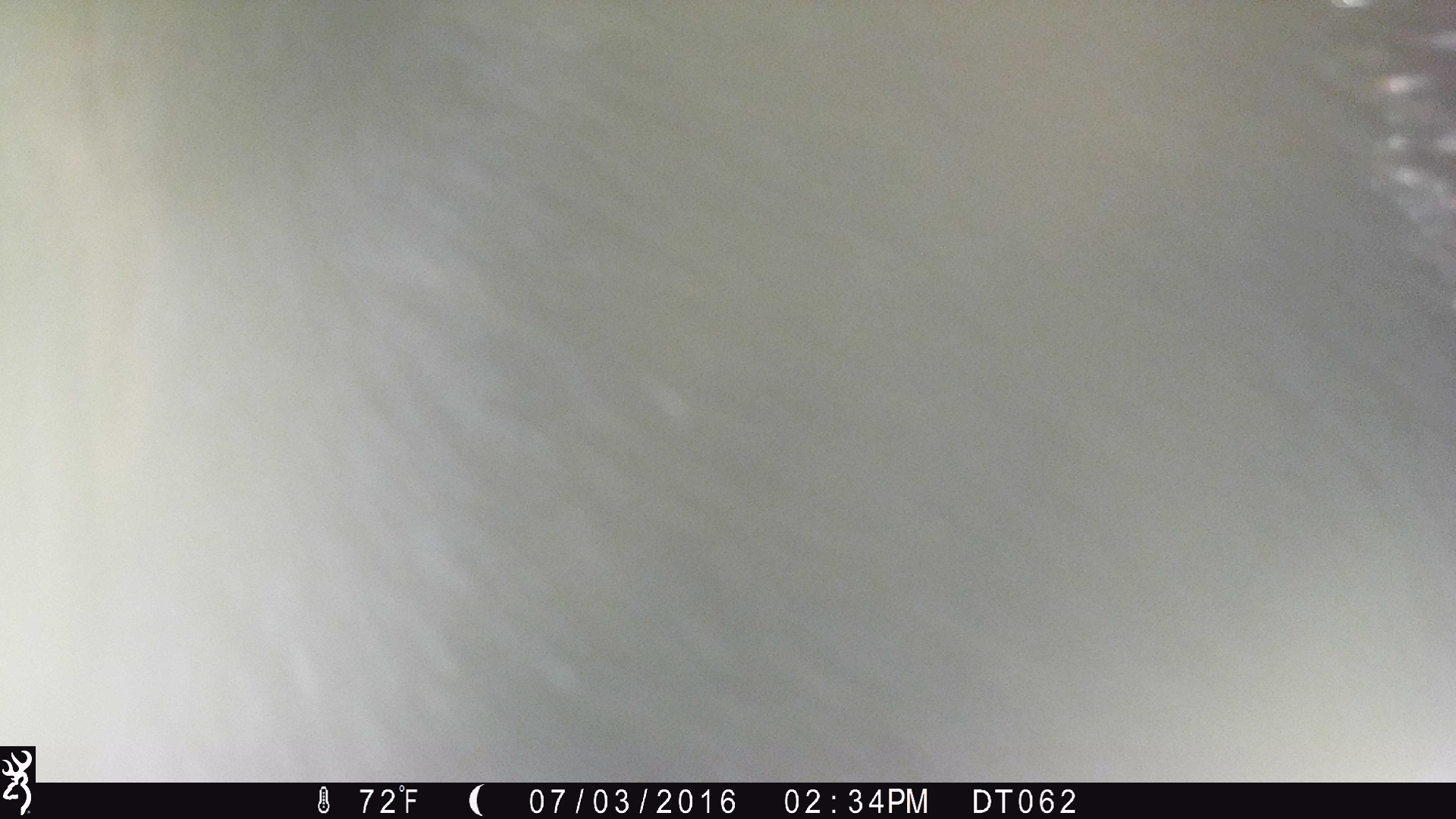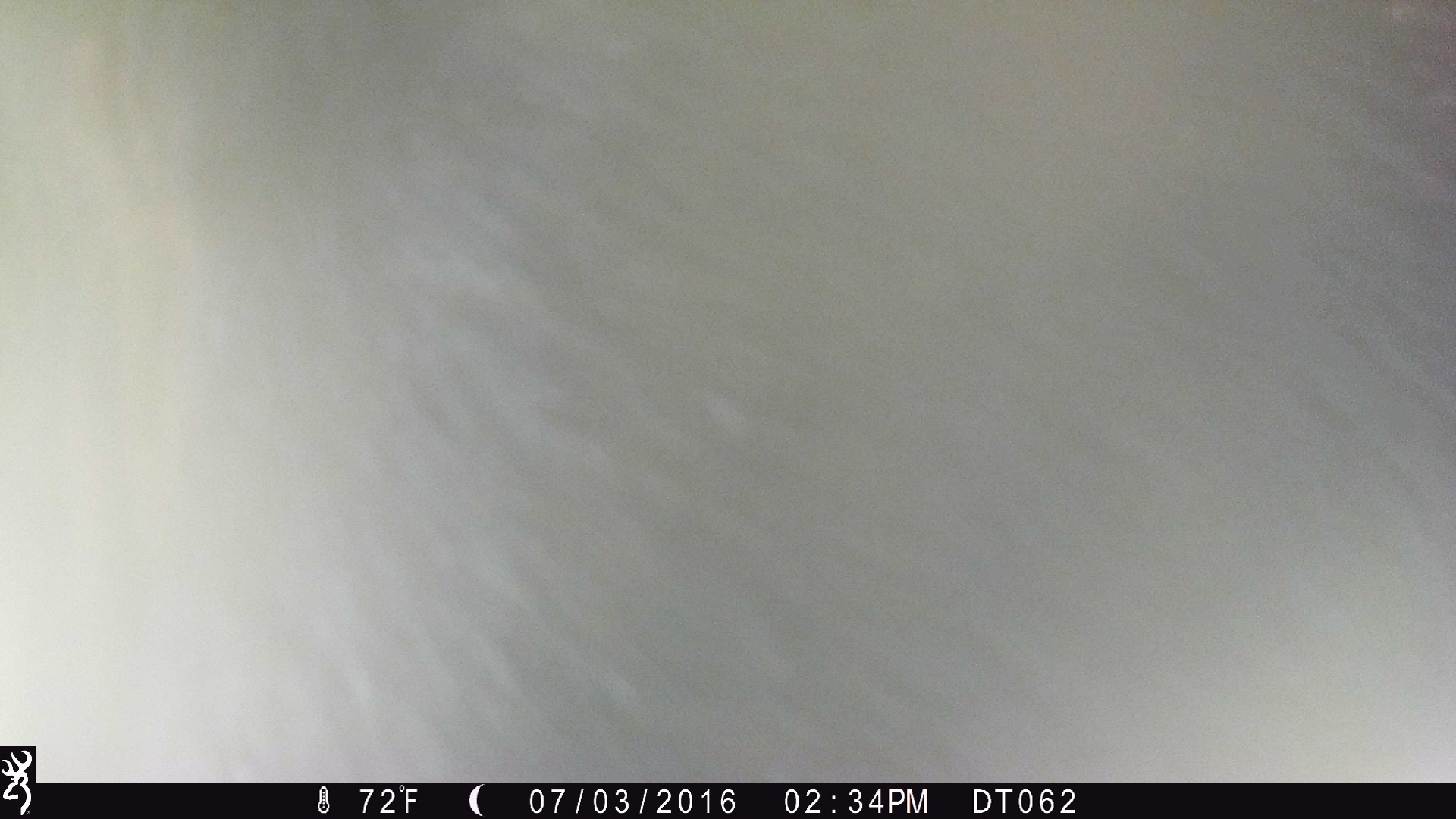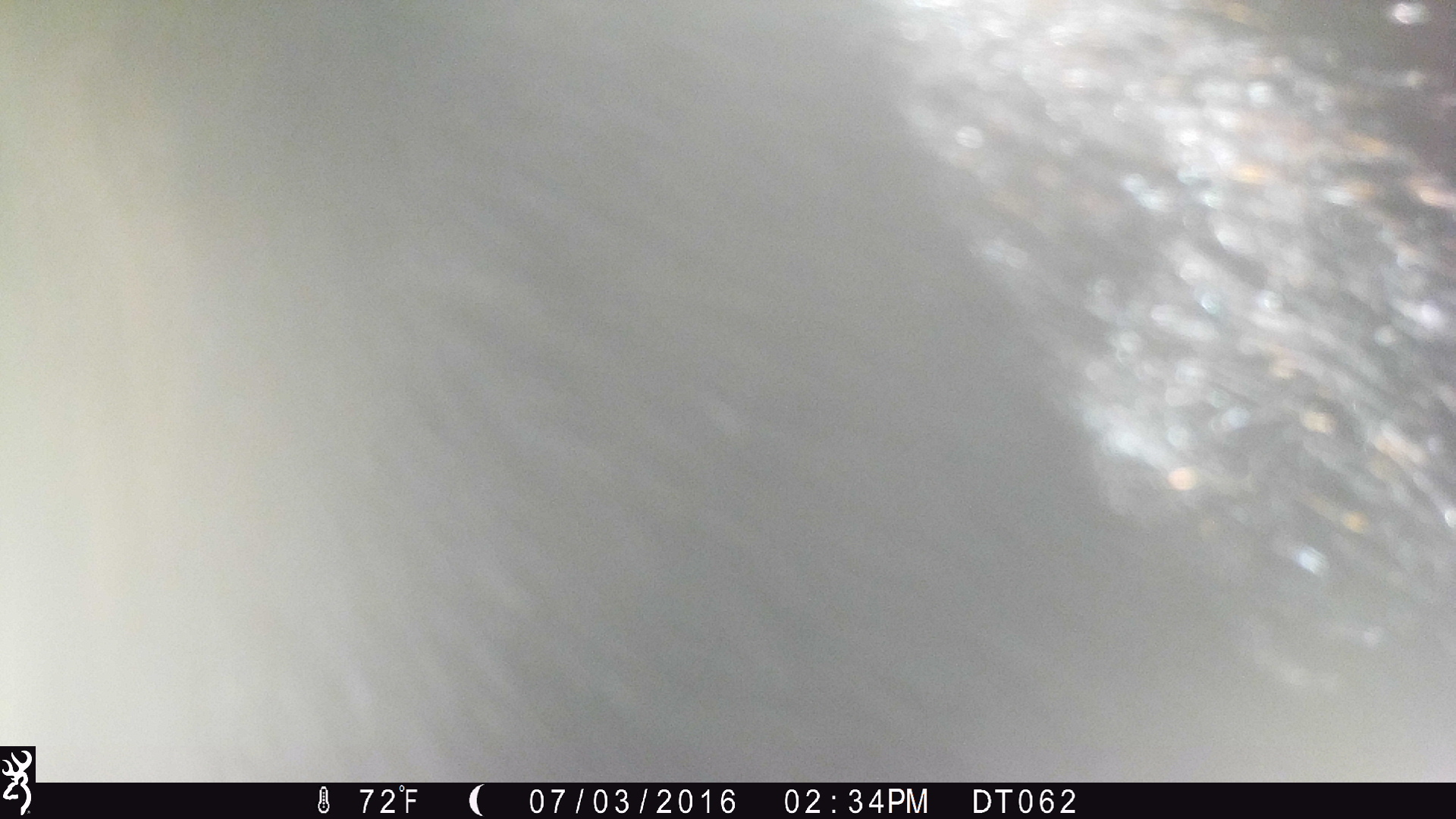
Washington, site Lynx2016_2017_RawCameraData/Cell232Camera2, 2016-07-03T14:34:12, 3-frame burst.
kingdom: Animalia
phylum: Chordata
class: Mammalia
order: Artiodactyla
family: Bovidae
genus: Bos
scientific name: Bos taurus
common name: domestic cattle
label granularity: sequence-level